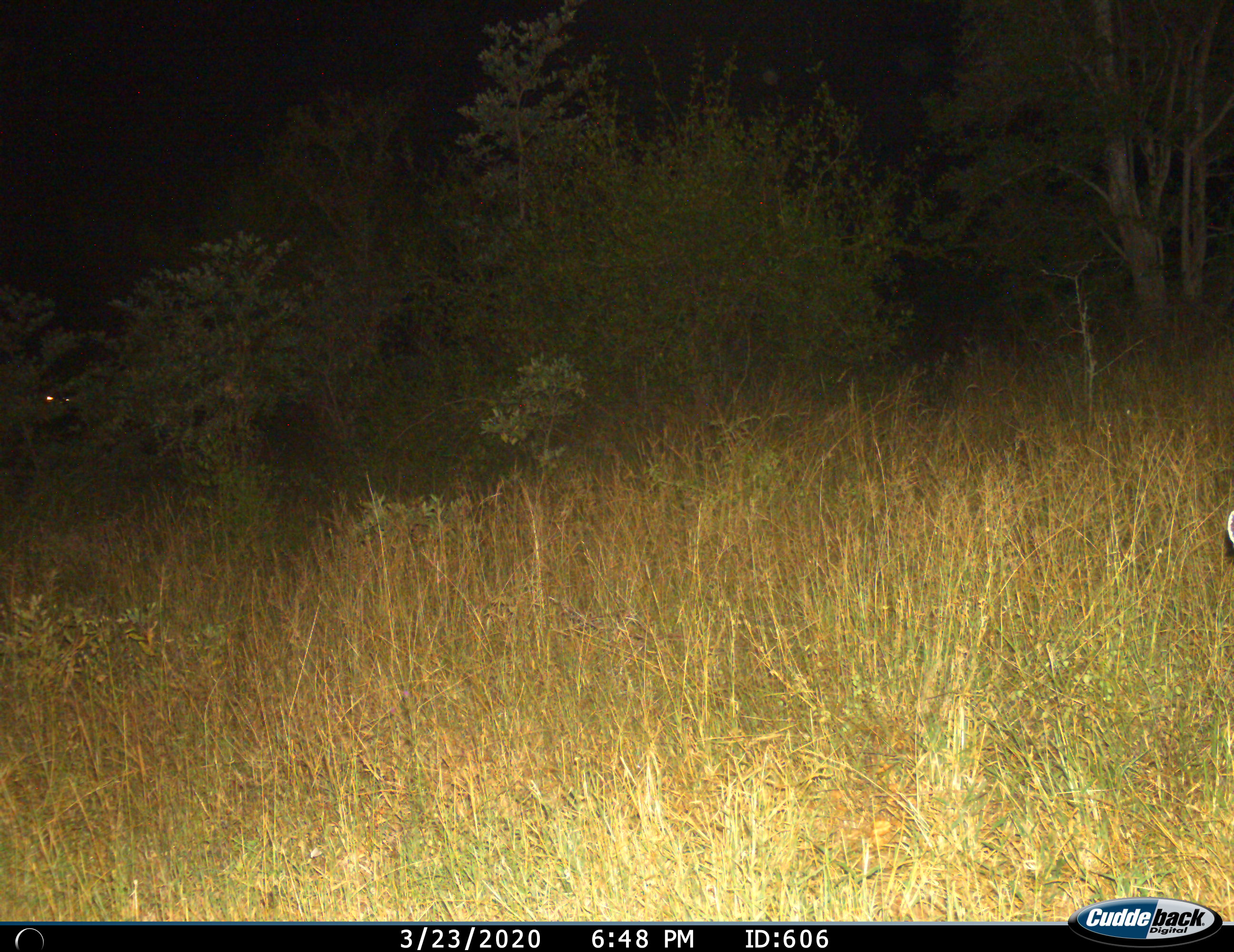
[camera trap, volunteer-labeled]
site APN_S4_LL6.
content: unidentified animal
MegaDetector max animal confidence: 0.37